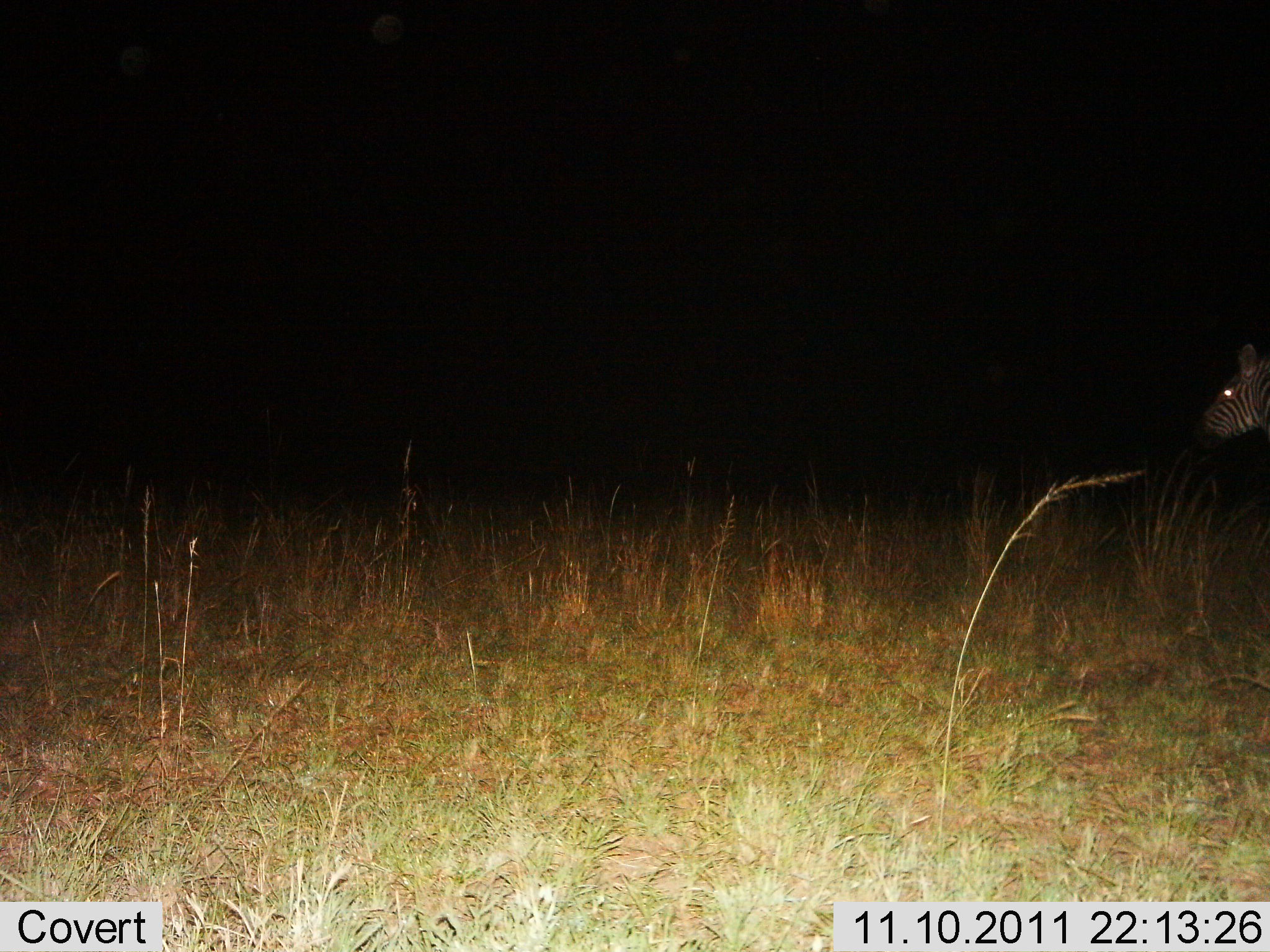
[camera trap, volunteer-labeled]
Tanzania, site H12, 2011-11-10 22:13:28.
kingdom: Animalia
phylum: Chordata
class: Mammalia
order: Perissodactyla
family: Equidae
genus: Equus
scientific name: Equus quagga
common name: plains zebra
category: zebra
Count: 1.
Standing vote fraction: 75%.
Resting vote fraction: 0%.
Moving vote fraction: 25%.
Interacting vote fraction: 0%.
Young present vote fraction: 0%.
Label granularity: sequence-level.